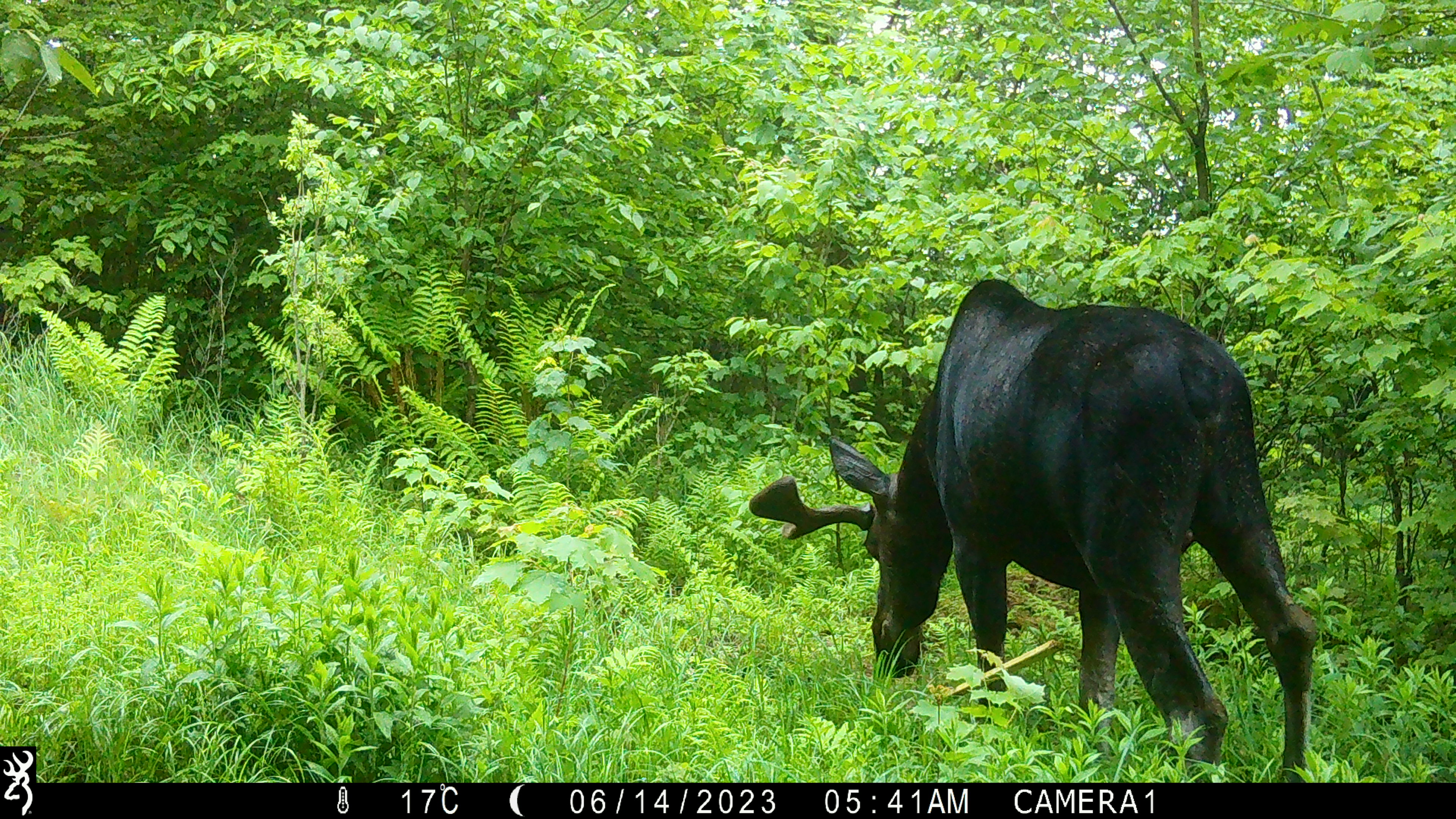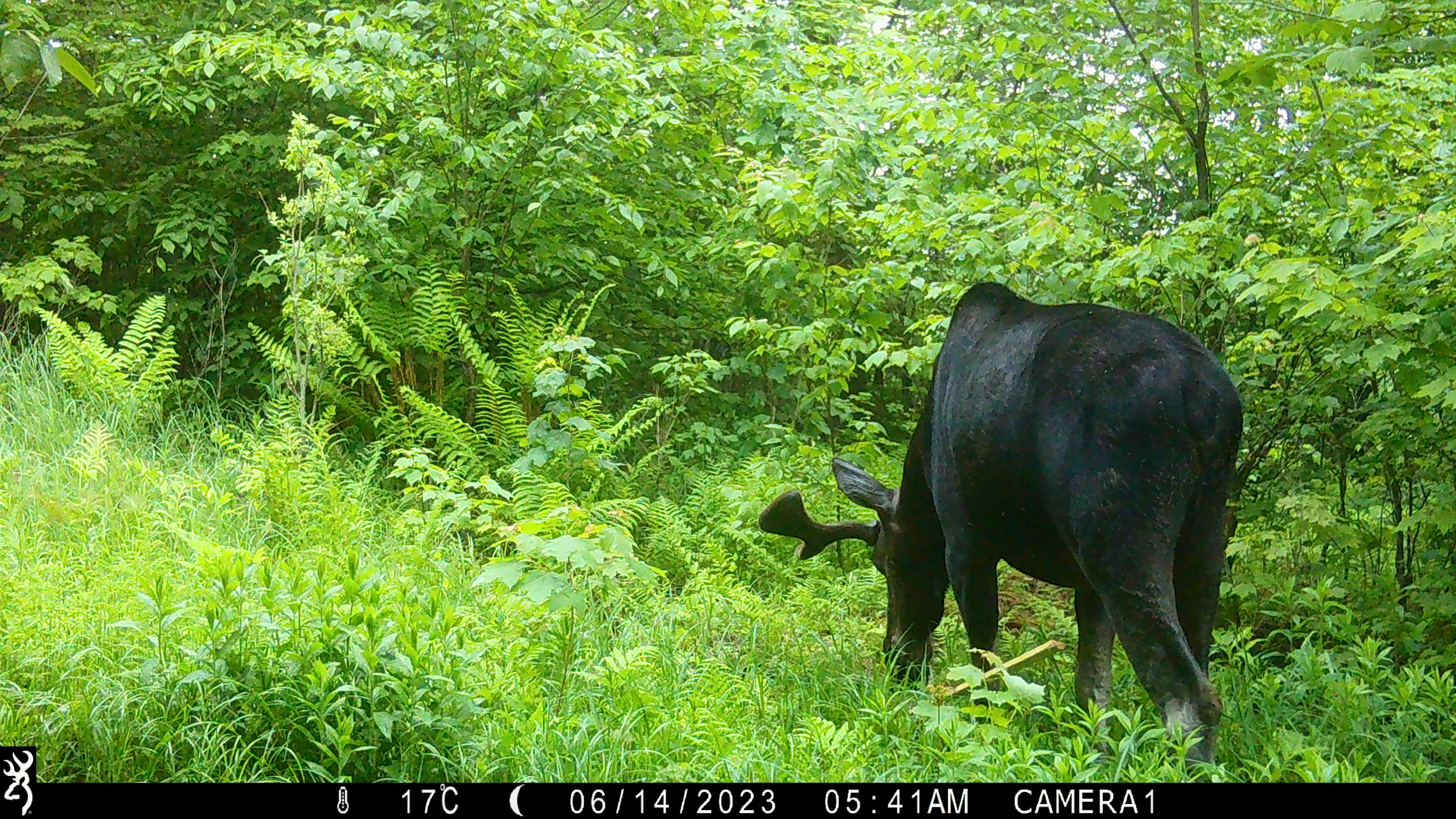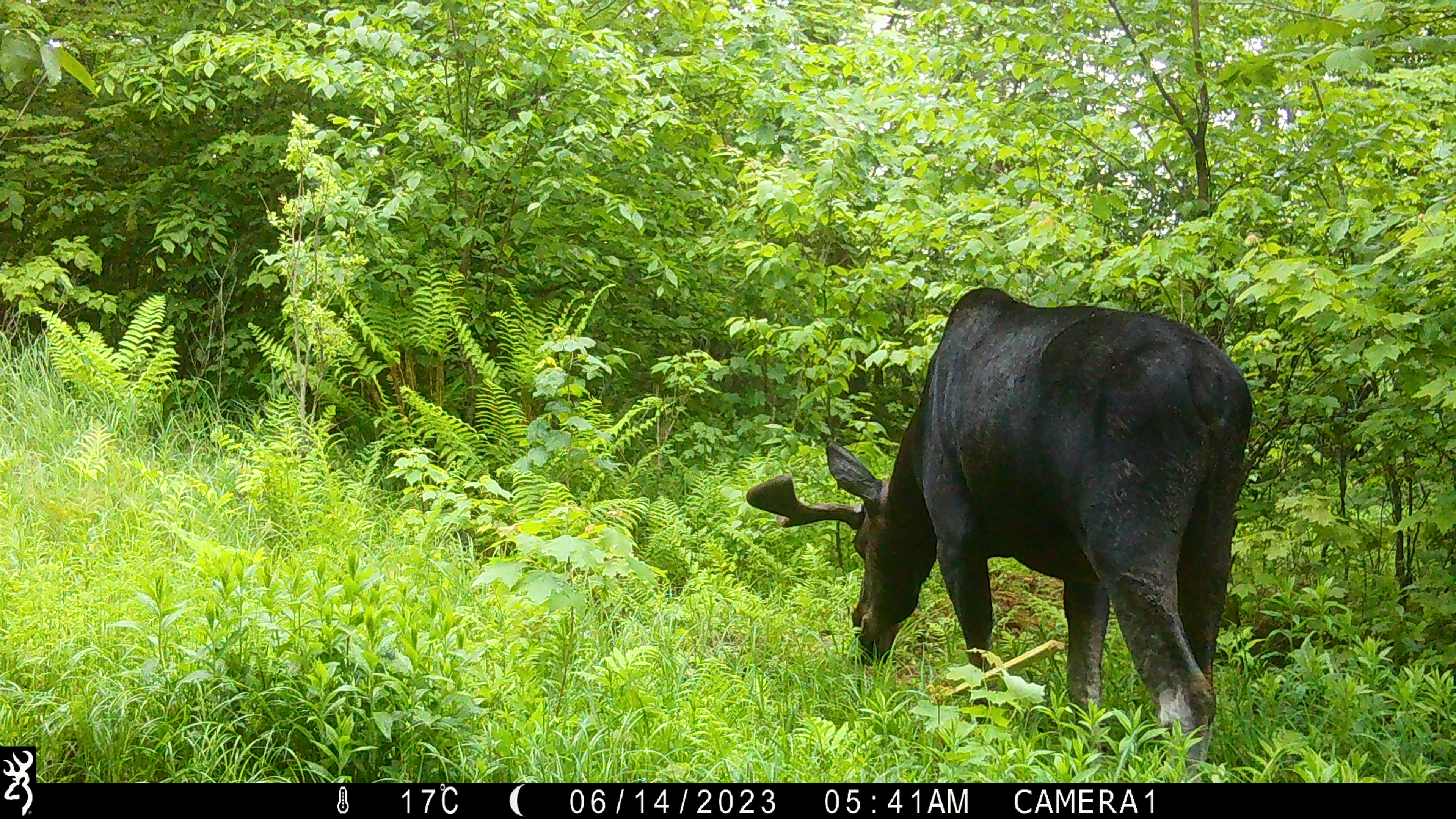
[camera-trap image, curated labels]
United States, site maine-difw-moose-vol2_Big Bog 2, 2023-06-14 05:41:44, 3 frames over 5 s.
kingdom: Animalia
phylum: Chordata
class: Mammalia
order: Artiodactyla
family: Cervidae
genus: Alces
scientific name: Alces alces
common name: moose